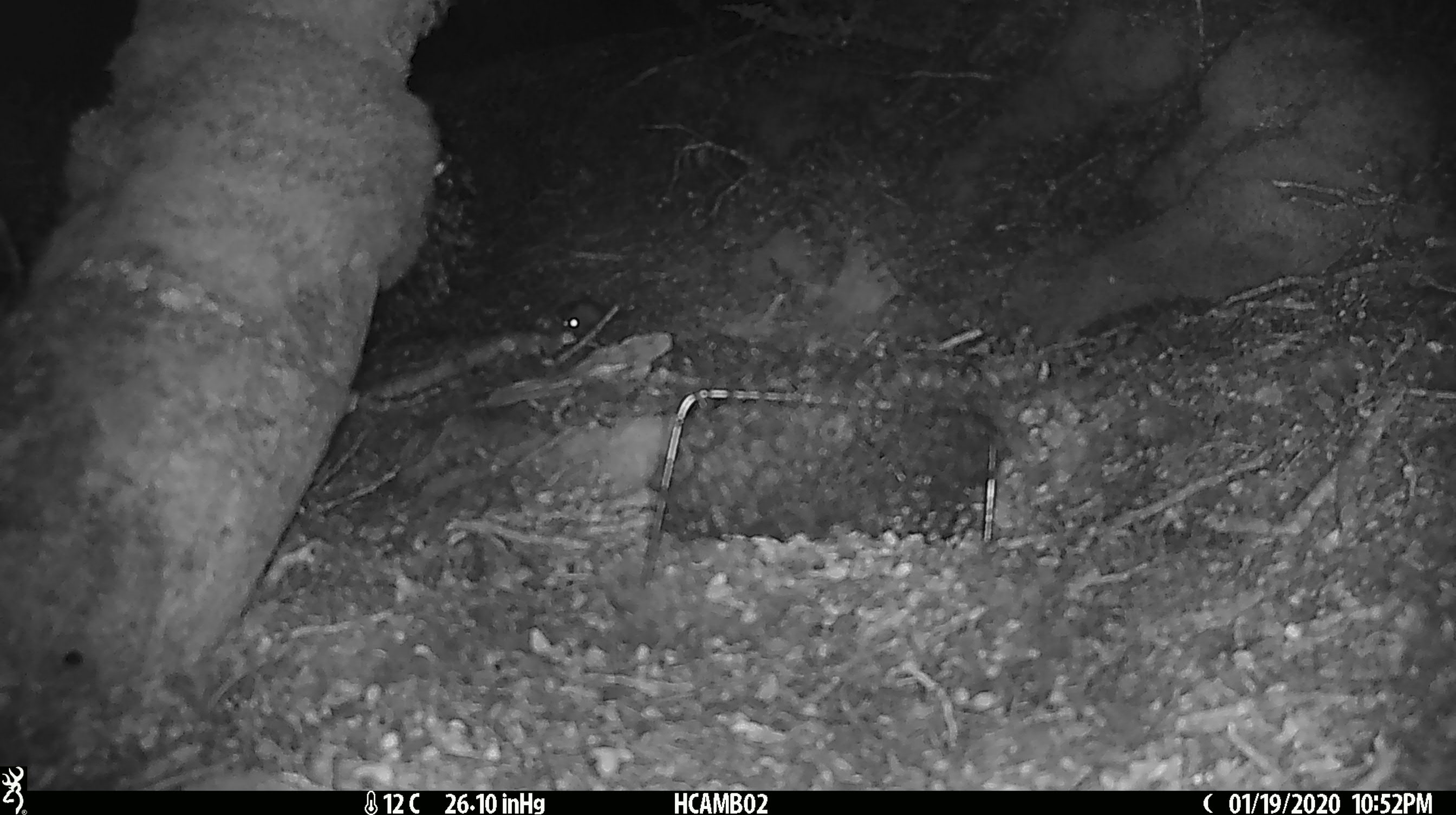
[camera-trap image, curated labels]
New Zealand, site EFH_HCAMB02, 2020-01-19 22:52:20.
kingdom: Animalia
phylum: Chordata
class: Mammalia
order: Rodentia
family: Muridae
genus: Mus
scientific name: Mus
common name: mouse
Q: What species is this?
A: Mouse (Mus).